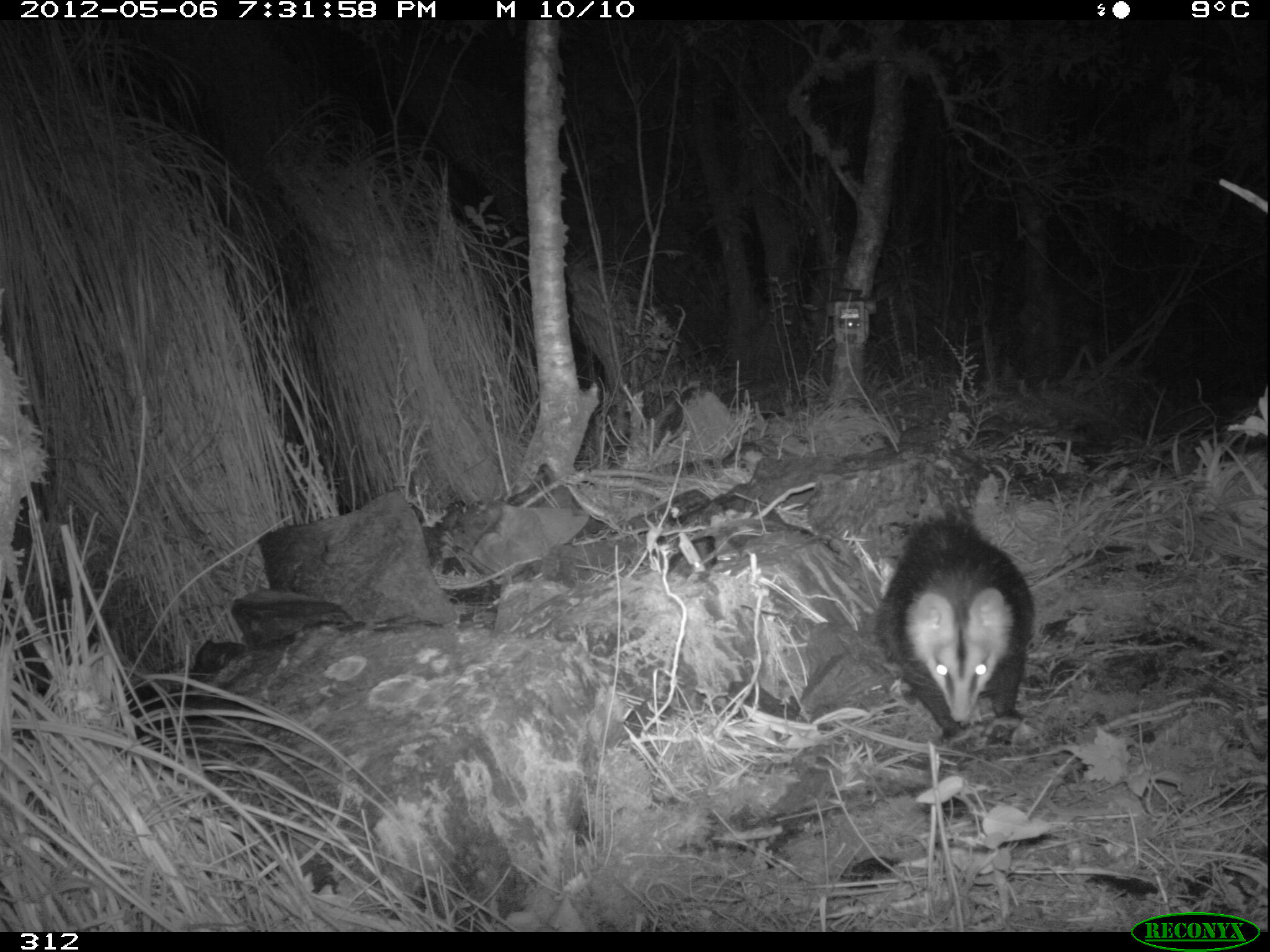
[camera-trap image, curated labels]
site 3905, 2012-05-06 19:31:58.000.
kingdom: Animalia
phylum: Chordata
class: Mammalia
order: Didelphimorphia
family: Didelphidae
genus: Didelphis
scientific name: Didelphis pernigra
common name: andean white-eared opossum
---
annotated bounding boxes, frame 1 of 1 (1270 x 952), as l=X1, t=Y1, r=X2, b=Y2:
didelphis pernigra: l=872, t=509, r=1037, b=744